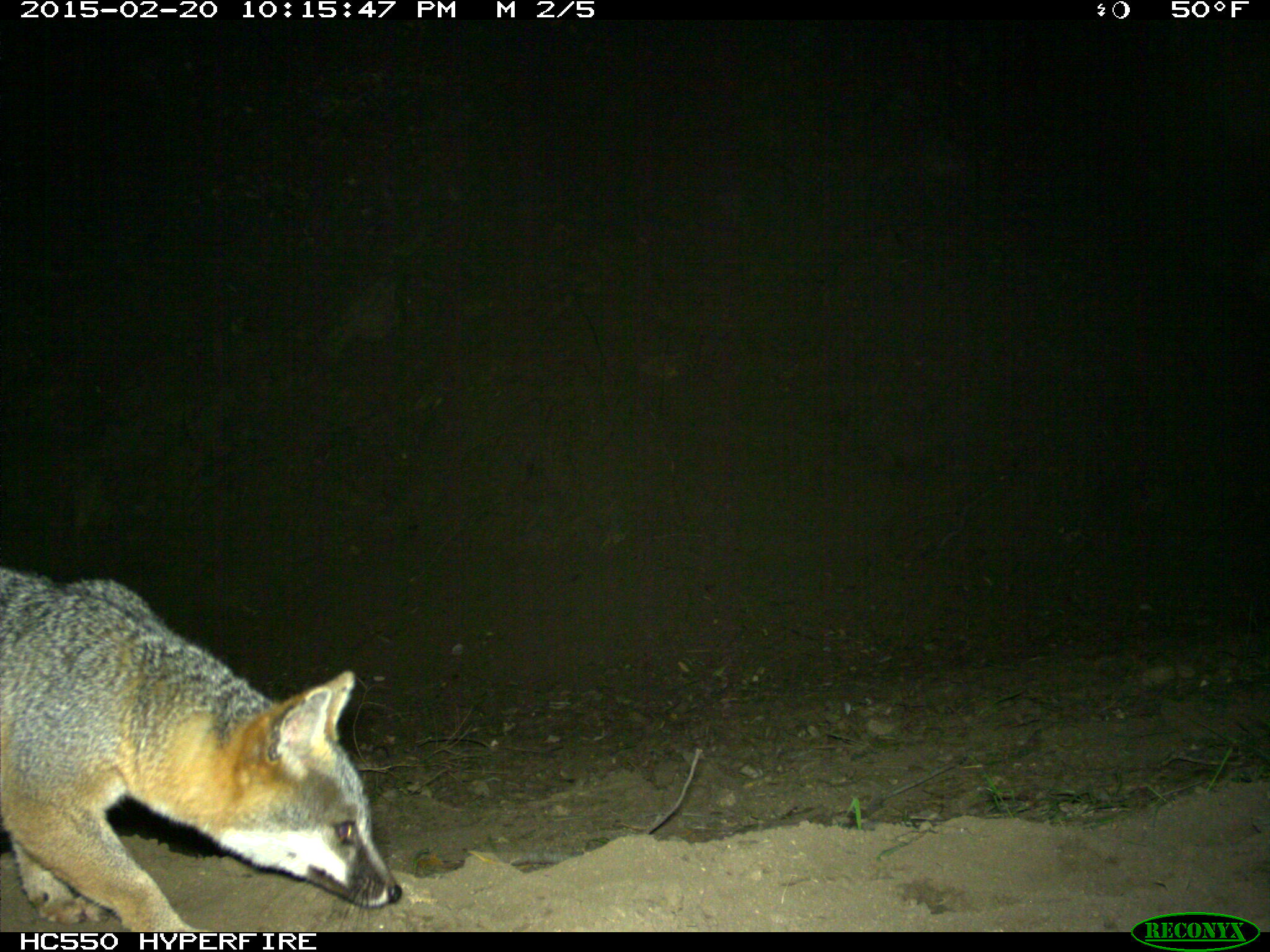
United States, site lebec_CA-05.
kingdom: Animalia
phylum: Chordata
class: Mammalia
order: Carnivora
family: Canidae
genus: Urocyon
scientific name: Urocyon cinereoargenteus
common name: gray fox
Urocyon cinereoargenteus (gray fox).